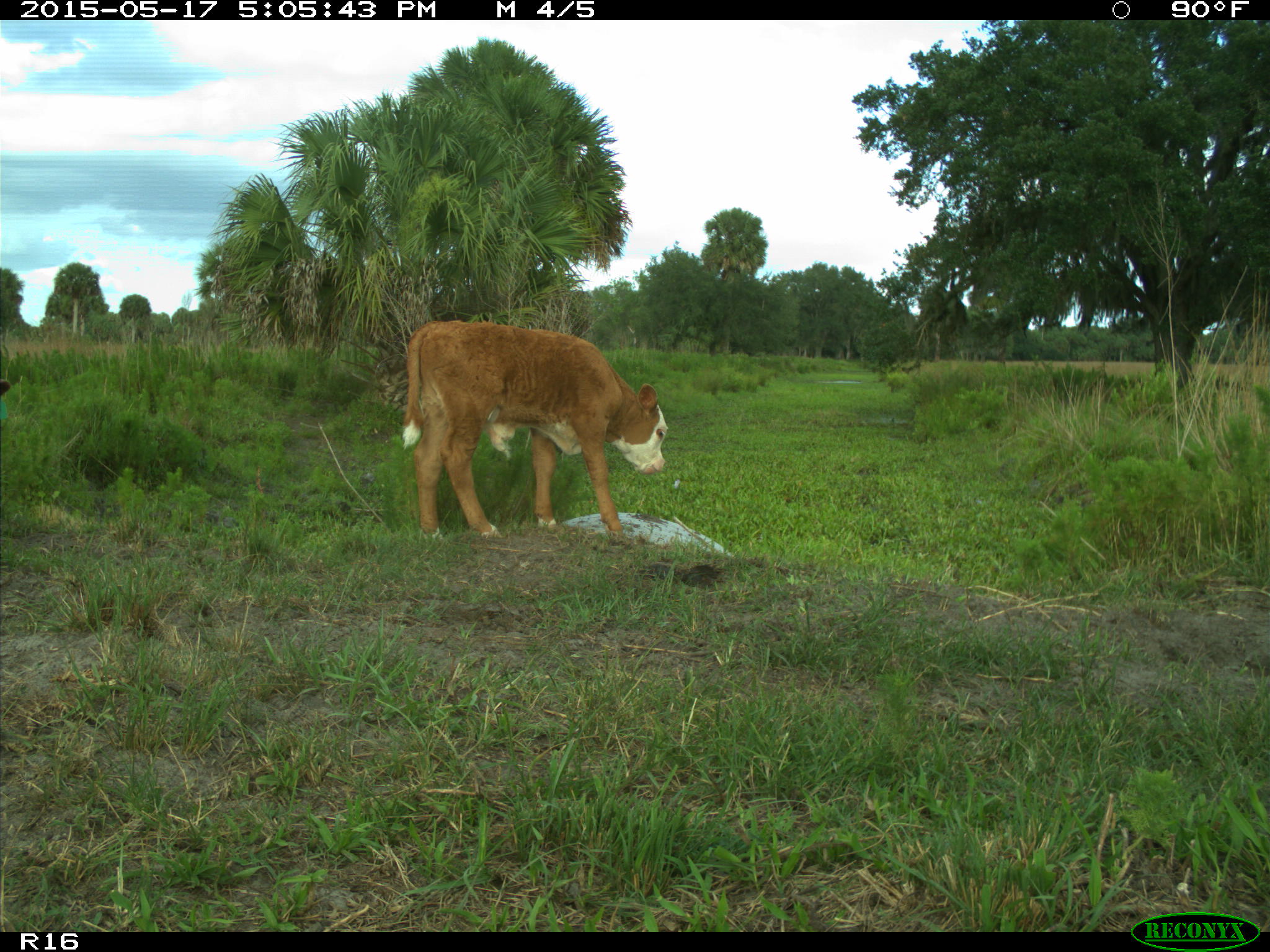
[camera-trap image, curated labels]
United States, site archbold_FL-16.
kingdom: Animalia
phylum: Chordata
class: Mammalia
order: Artiodactyla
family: Bovidae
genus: Bos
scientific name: Bos taurus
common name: domestic cow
Bos taurus (domestic cow).